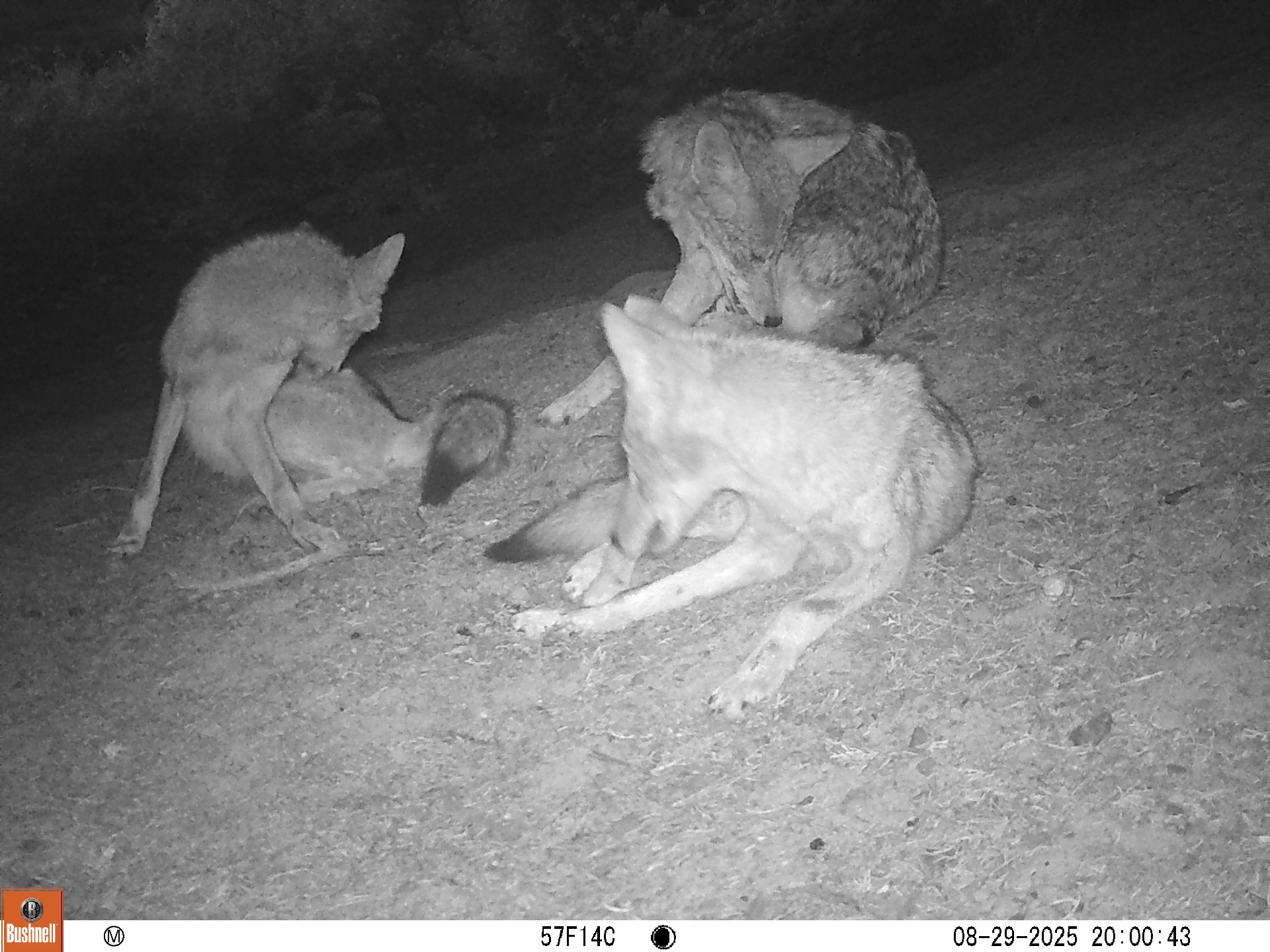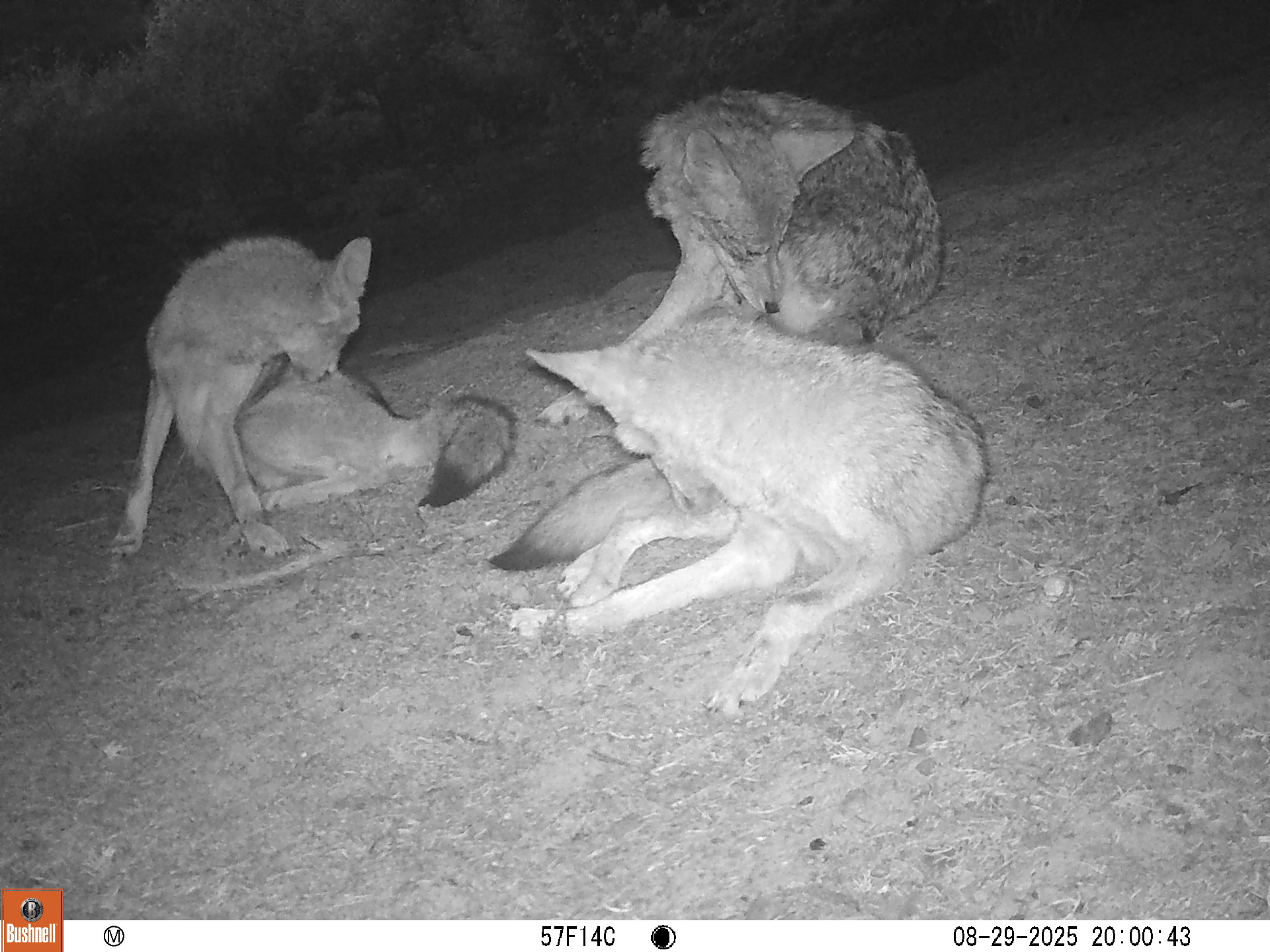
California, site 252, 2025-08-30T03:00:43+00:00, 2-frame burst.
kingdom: Animalia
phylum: Chordata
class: Mammalia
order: Carnivora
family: Canidae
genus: Canis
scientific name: Canis latrans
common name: coyote